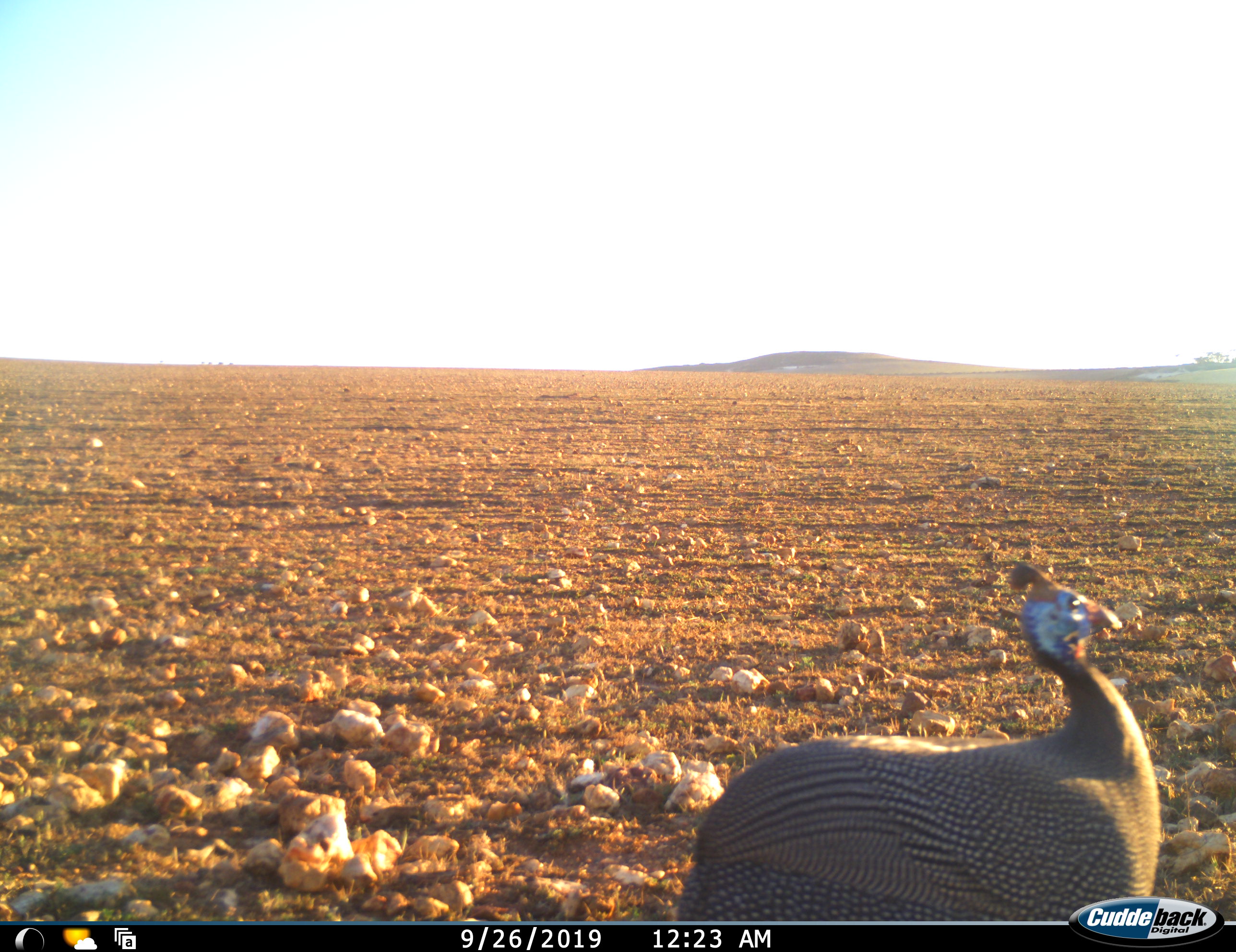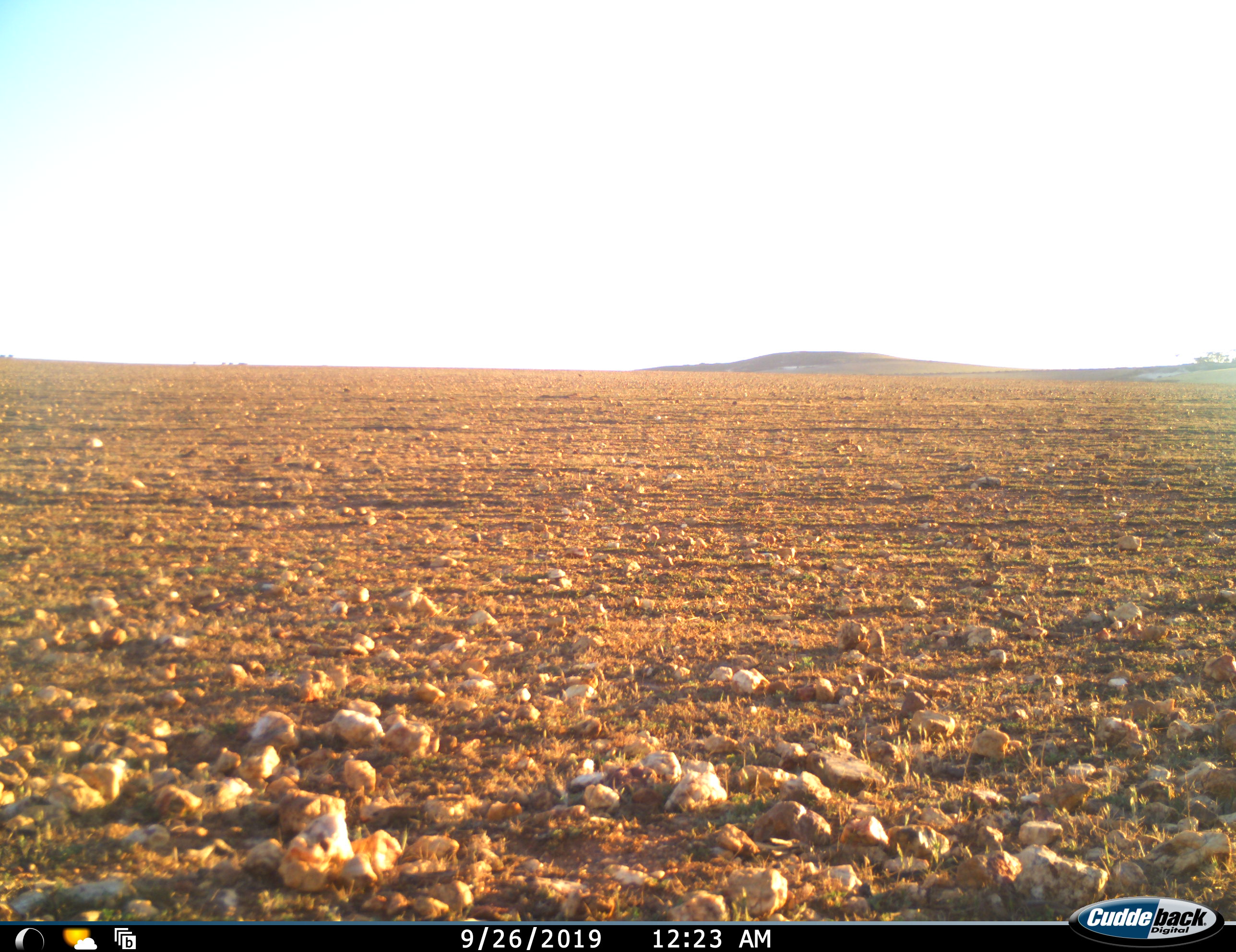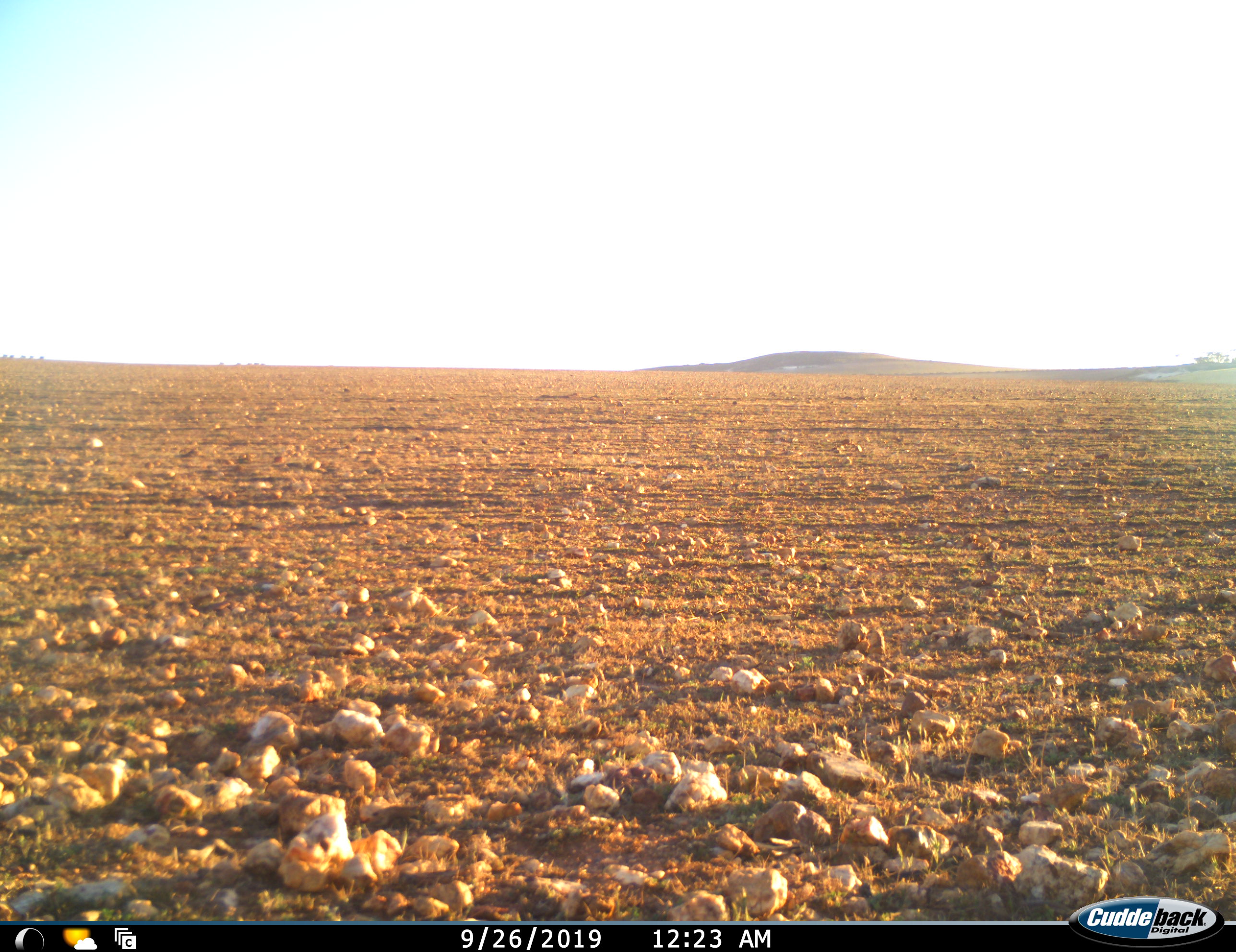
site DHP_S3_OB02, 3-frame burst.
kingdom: Animalia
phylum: Chordata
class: Aves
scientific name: Aves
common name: bird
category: birdother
Birdother (bird) (Aves), count 1. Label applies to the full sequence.